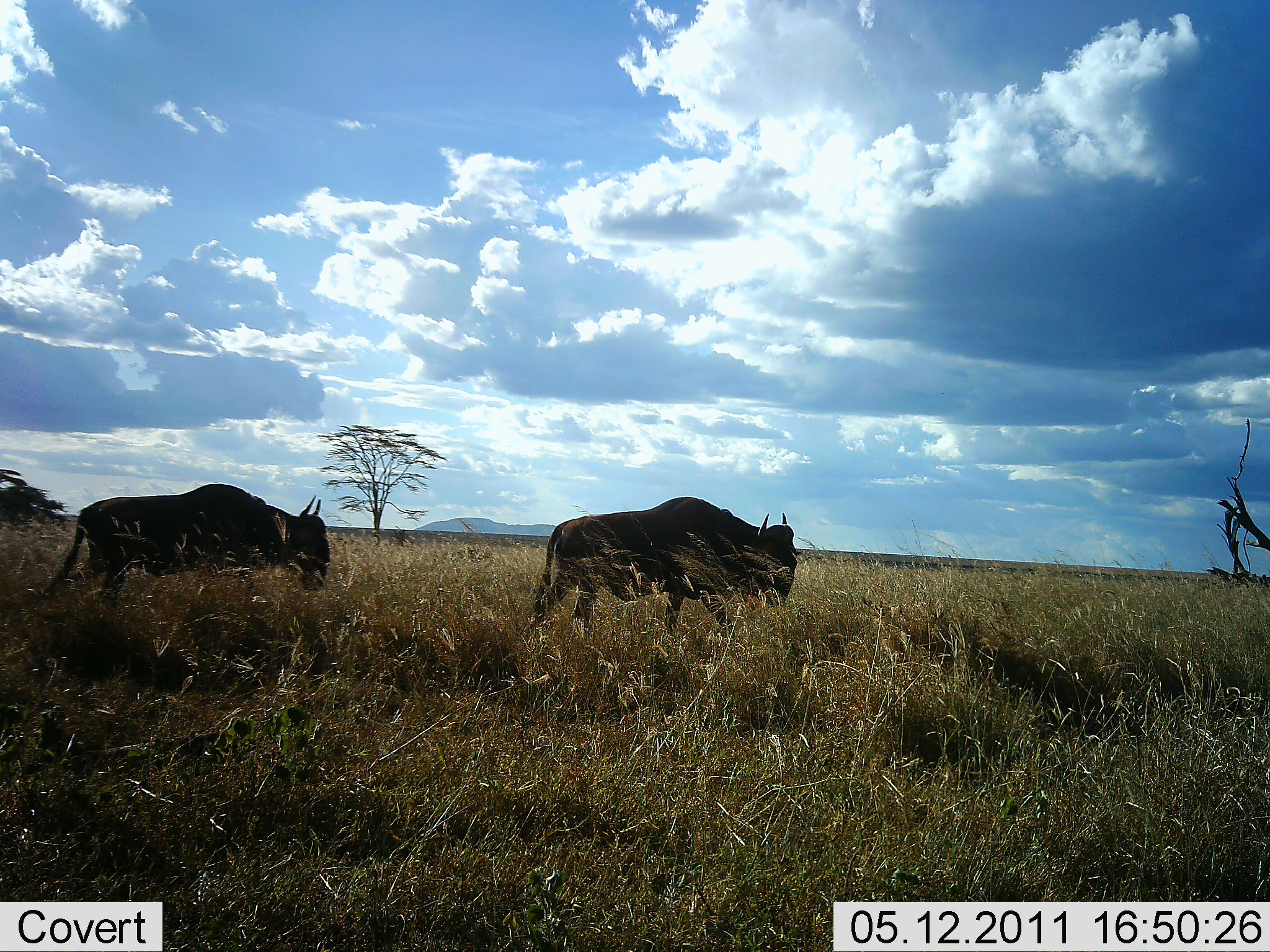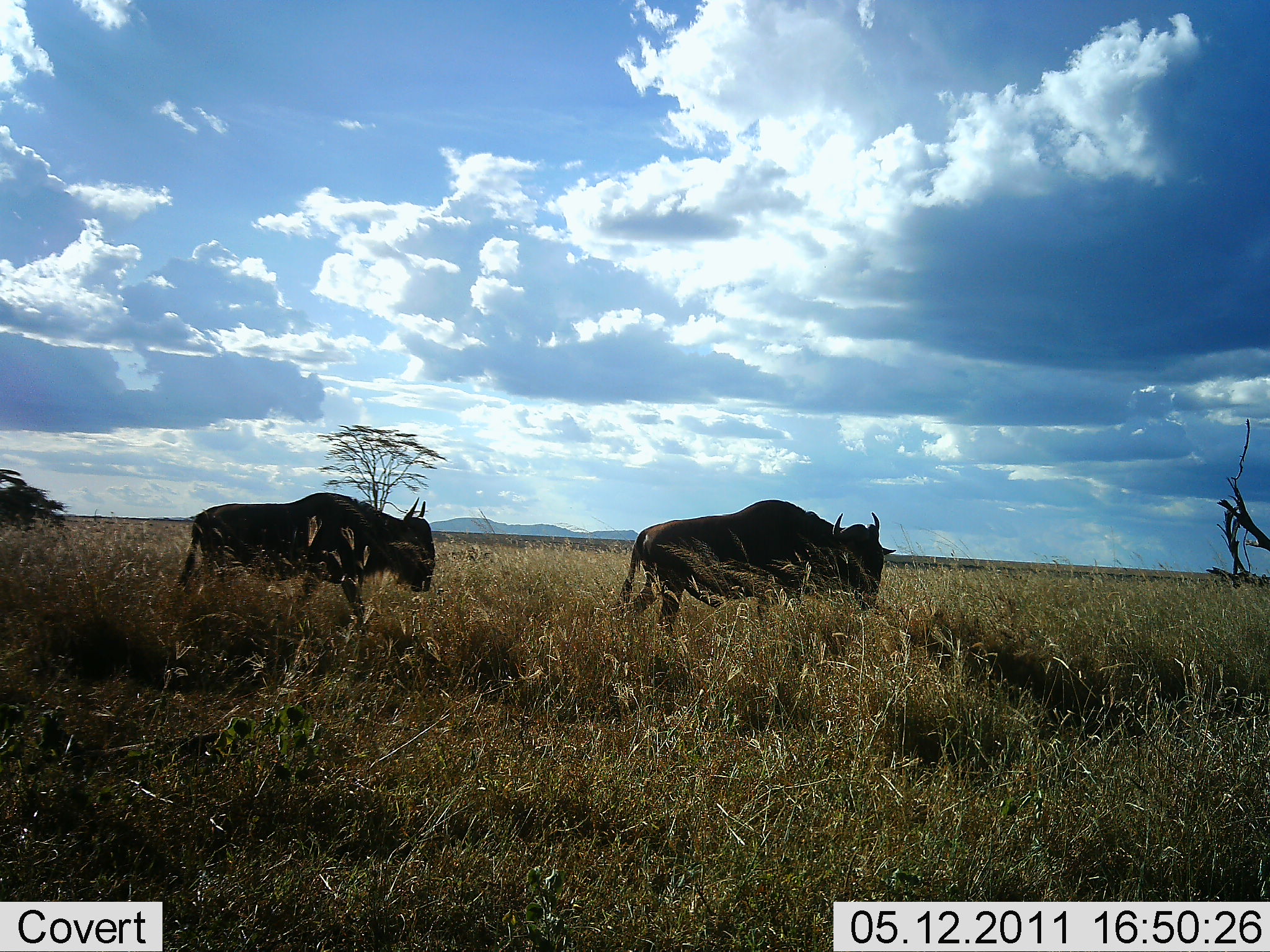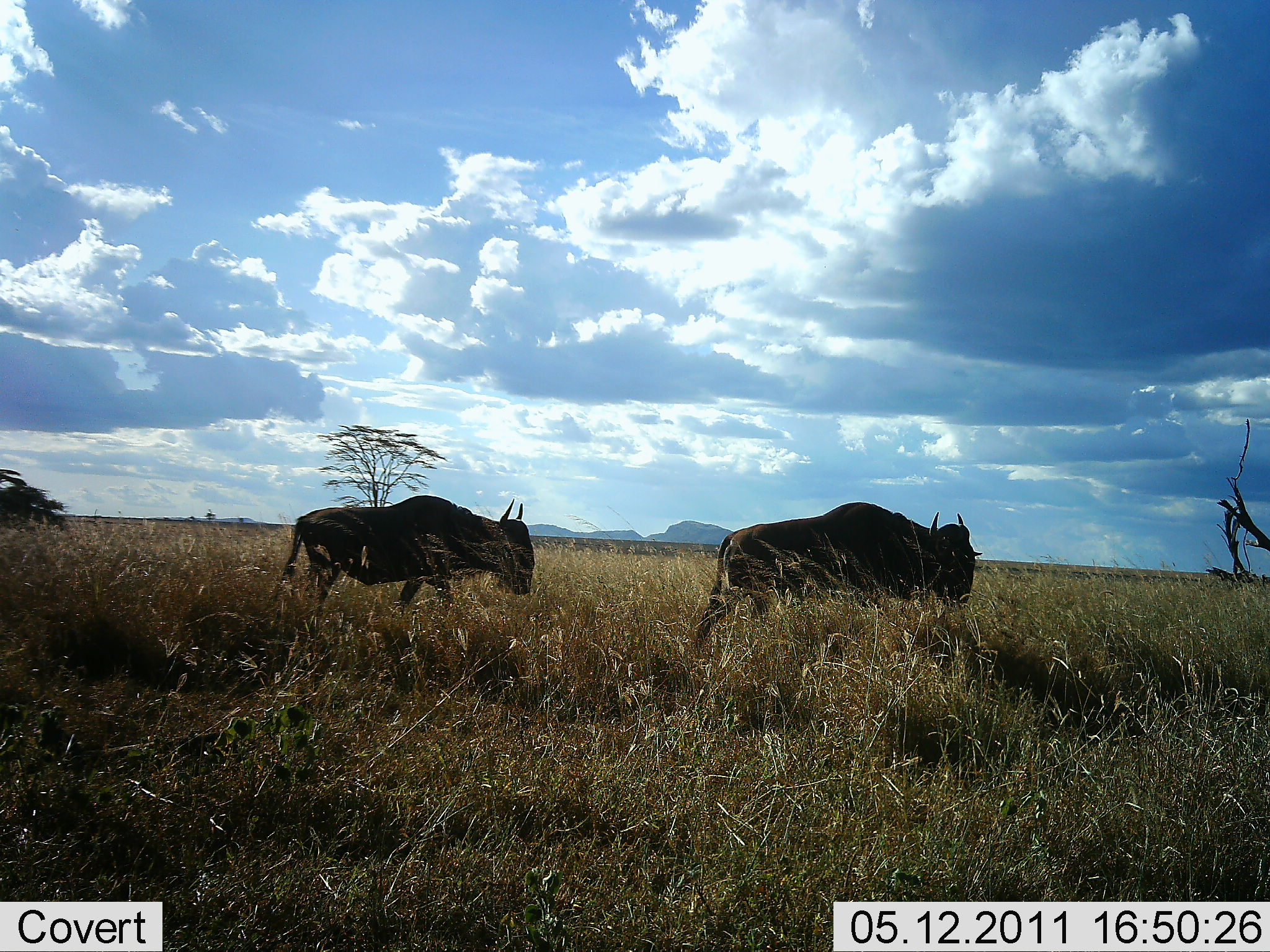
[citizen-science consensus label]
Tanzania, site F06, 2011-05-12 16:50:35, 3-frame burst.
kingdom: Animalia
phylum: Chordata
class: Mammalia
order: Artiodactyla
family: Bovidae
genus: Connochaetes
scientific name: Connochaetes taurinus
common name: blue wildebeest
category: wildebeest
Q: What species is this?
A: Wildebeest (blue wildebeest) (Connochaetes taurinus).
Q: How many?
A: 2.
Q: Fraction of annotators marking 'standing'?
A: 0%.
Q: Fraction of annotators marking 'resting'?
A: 0%.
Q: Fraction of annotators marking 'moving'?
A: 92%.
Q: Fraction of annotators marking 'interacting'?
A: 0%.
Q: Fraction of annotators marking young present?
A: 0%.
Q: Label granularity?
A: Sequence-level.